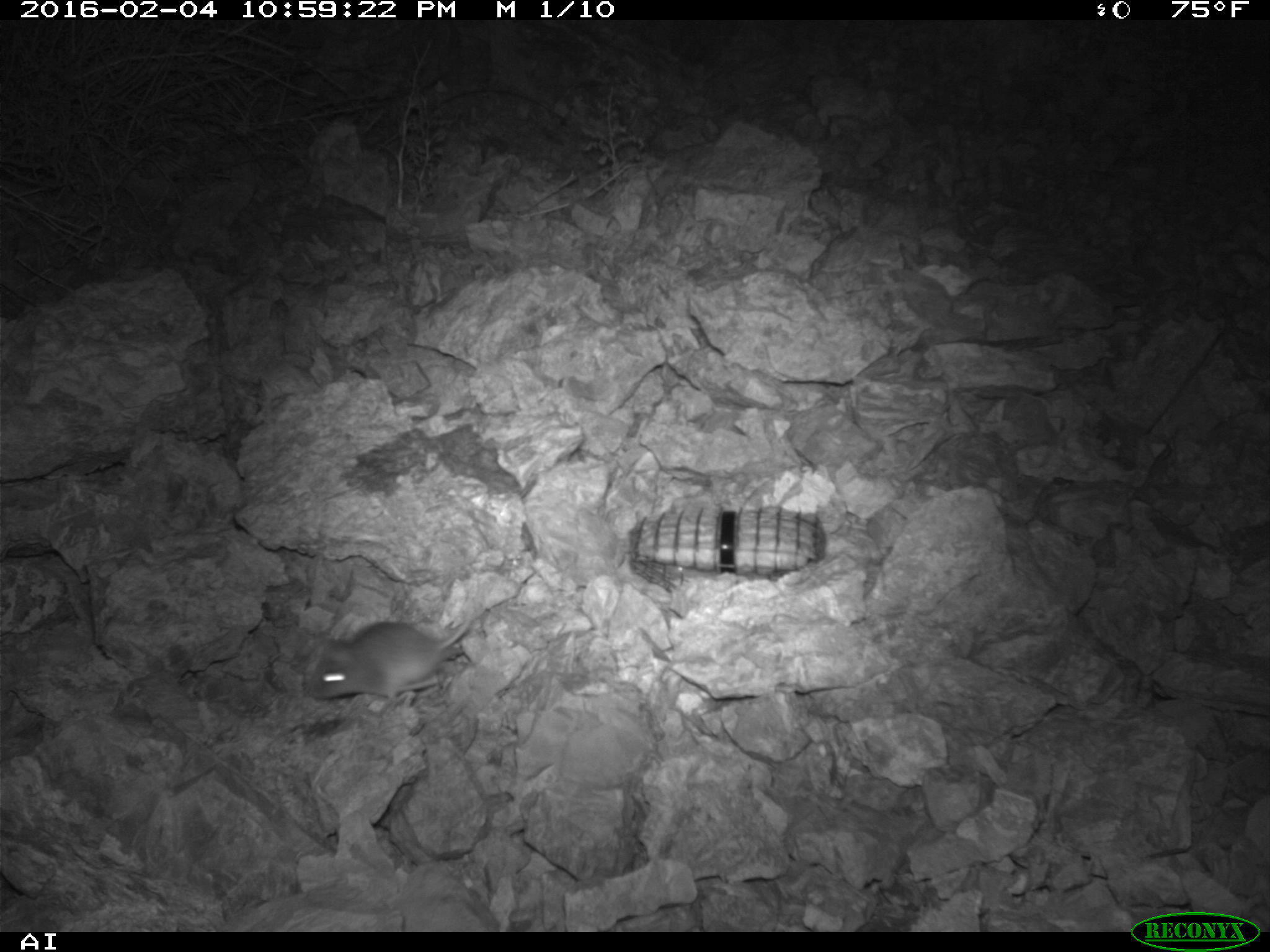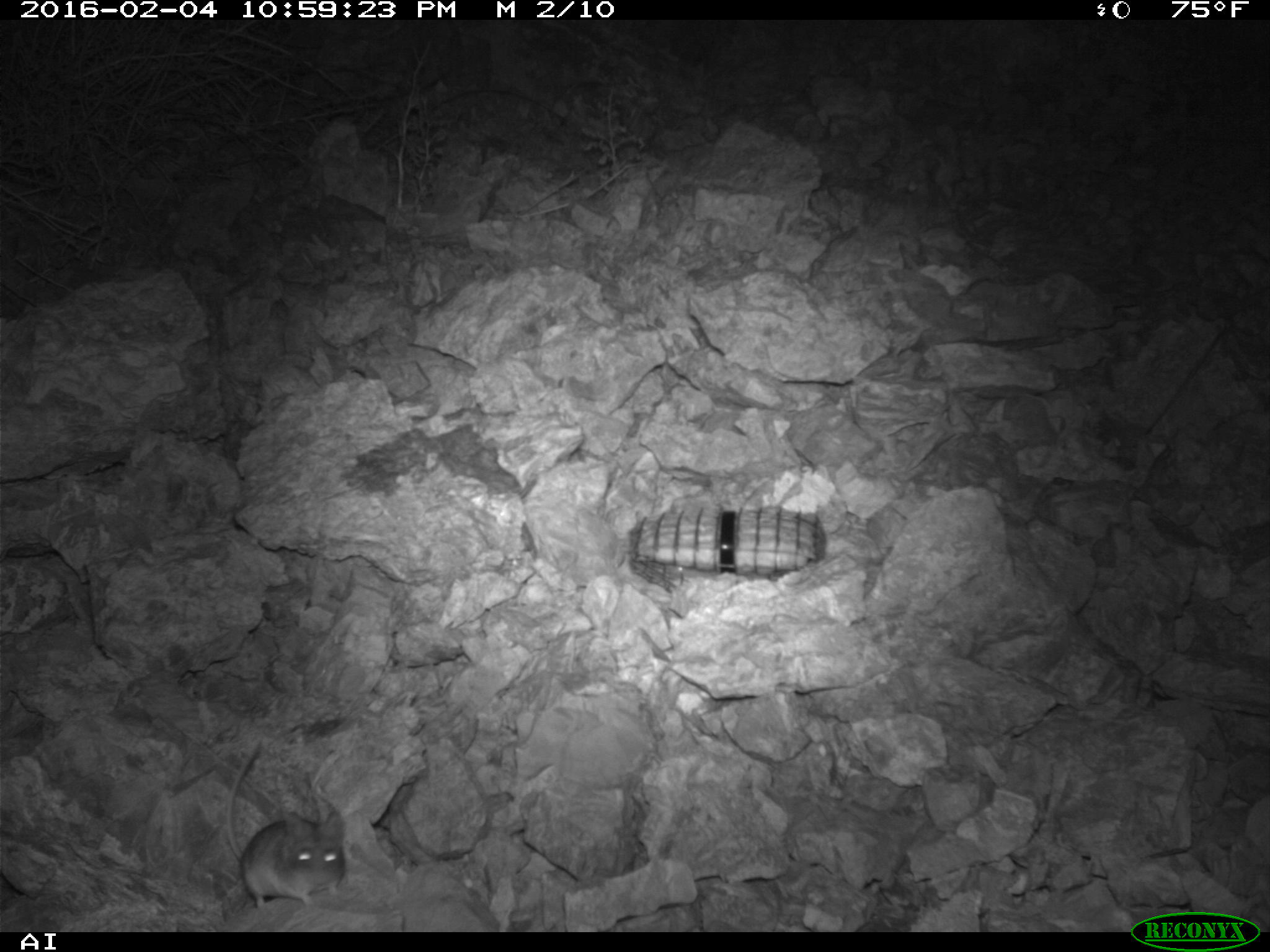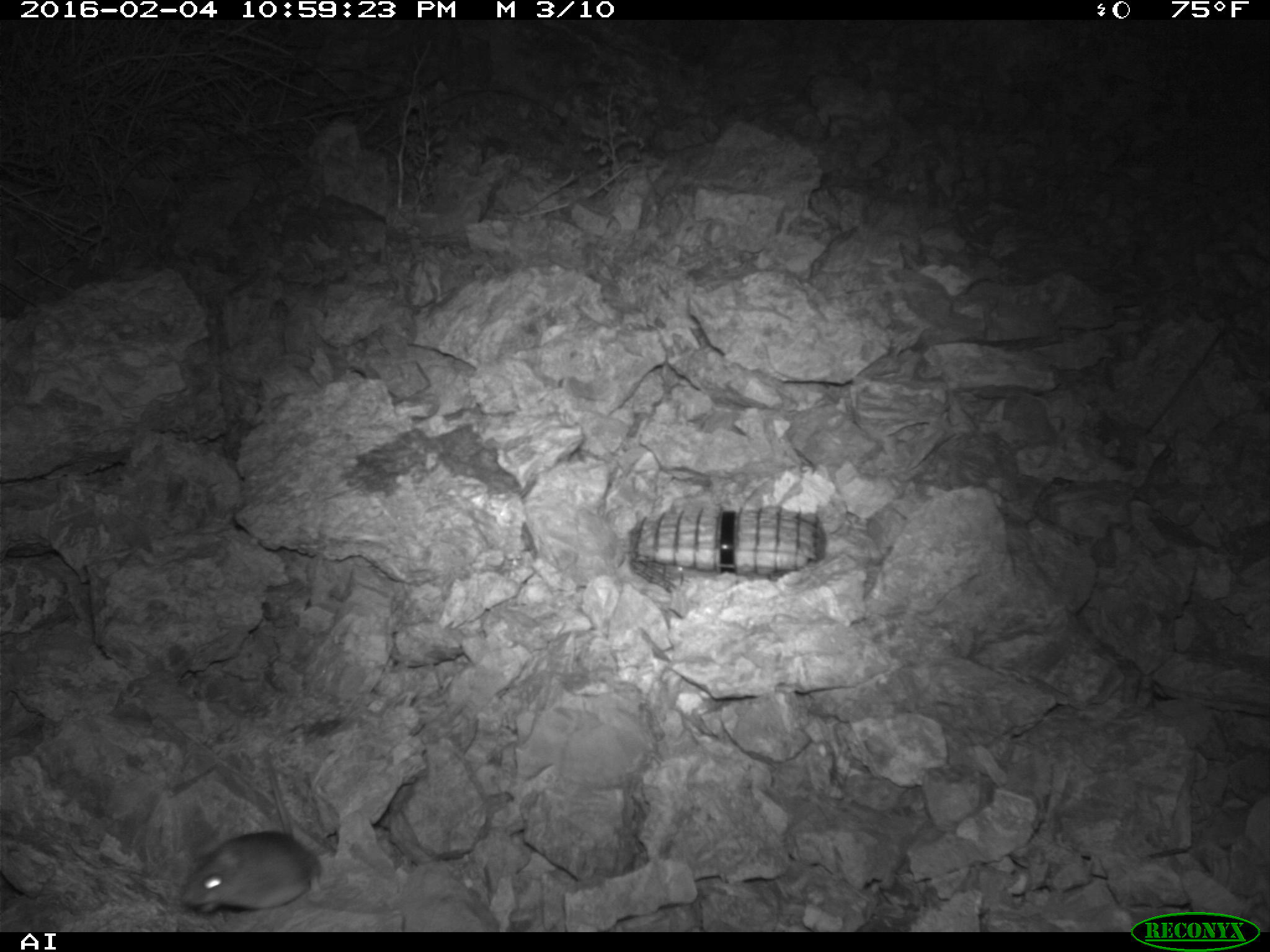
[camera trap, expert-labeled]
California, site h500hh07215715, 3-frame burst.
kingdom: Animalia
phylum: Chordata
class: Mammalia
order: Rodentia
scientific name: Rodentia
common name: rodent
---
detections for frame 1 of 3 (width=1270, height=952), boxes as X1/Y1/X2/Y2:
rodent: 307/601/477/704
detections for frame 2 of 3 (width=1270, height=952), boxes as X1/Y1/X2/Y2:
rodent: 222/738/345/910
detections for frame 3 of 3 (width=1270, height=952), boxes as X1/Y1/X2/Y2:
rodent: 177/742/321/915